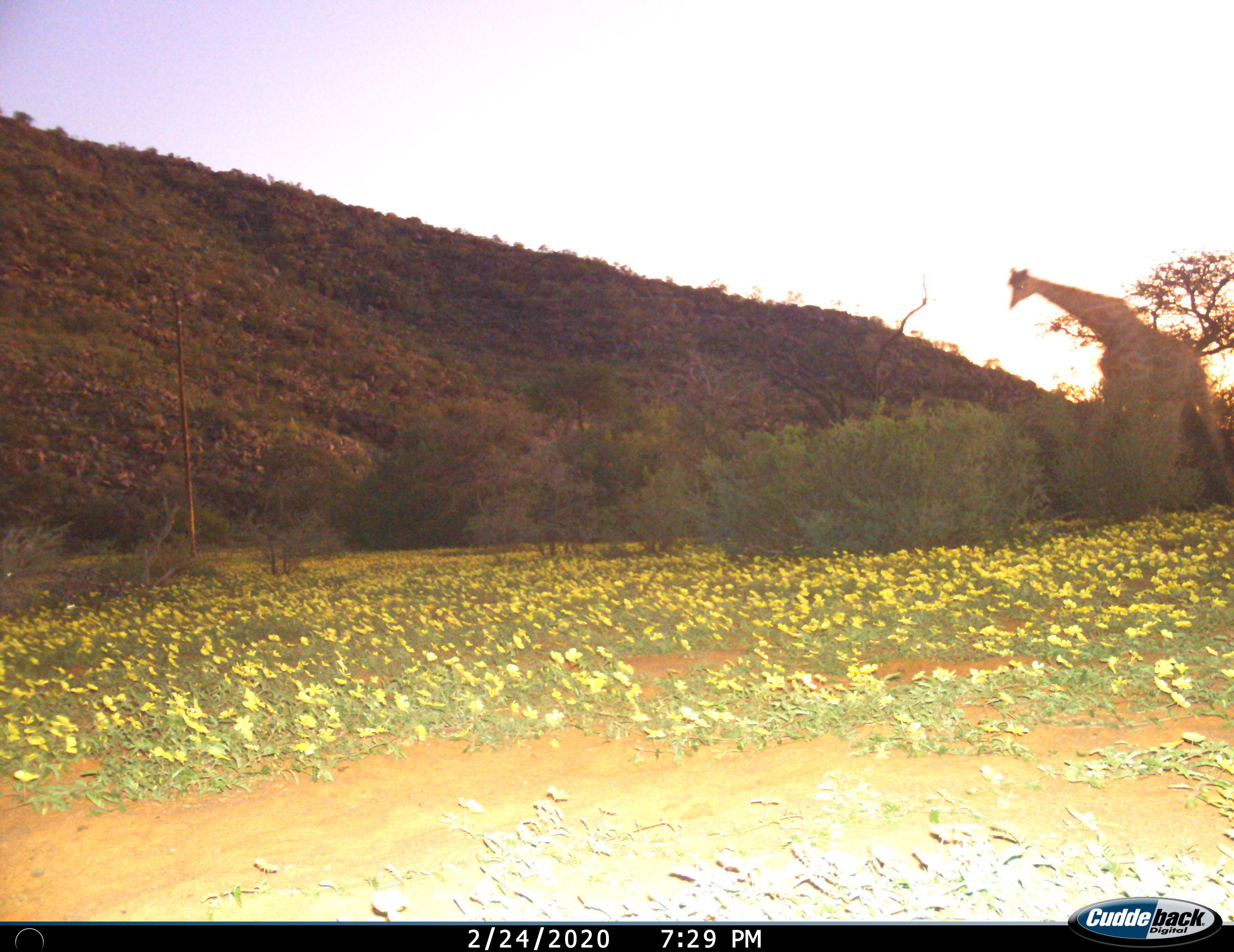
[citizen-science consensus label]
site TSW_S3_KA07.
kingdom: Animalia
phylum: Chordata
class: Mammalia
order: Artiodactyla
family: Giraffidae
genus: Giraffa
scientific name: Giraffa camelopardalis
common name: giraffe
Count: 1.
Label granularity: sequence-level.